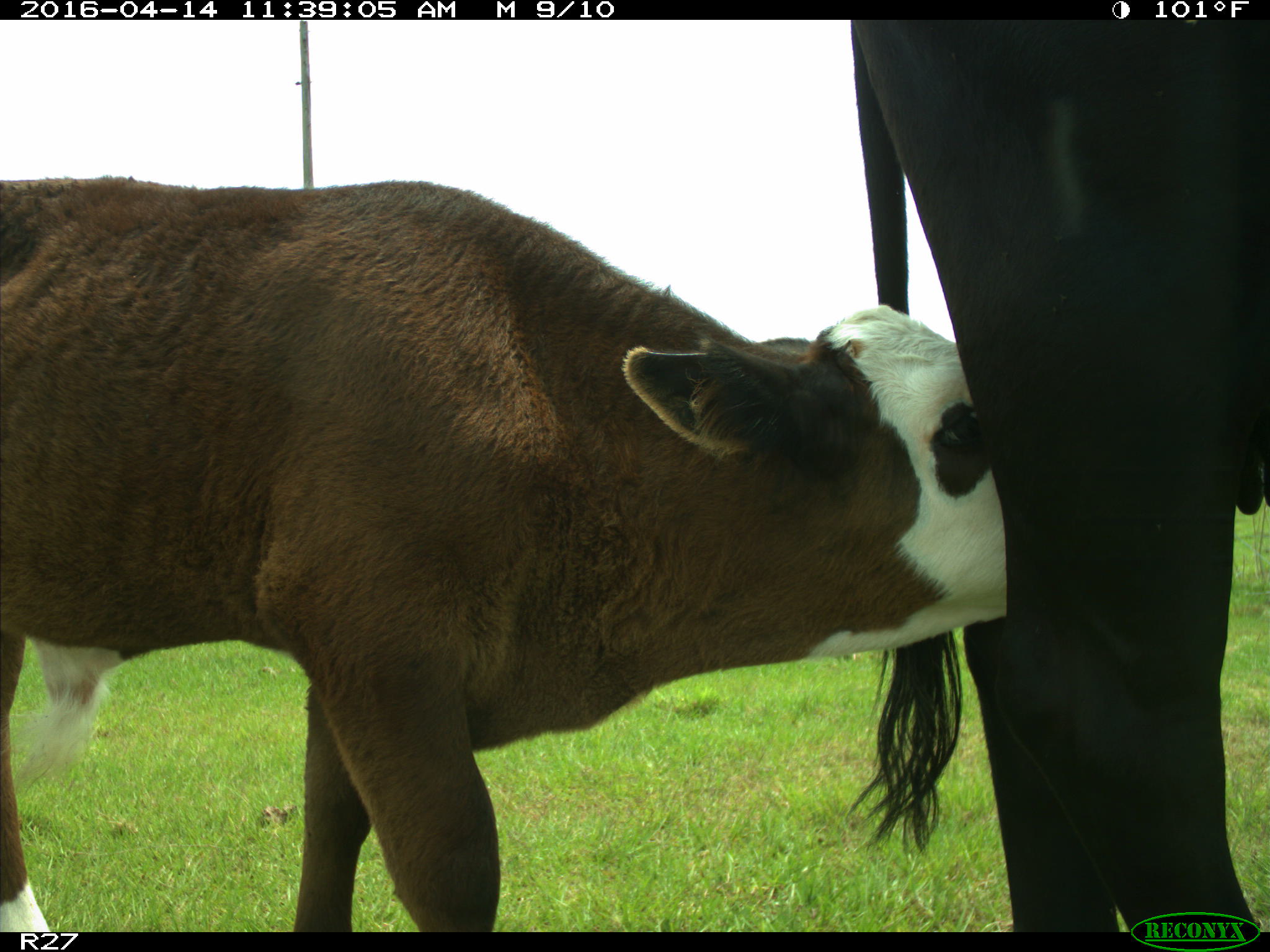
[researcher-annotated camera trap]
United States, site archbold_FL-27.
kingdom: Animalia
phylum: Chordata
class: Mammalia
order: Artiodactyla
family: Bovidae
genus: Bos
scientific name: Bos taurus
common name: domestic cow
Bos taurus (domestic cow).